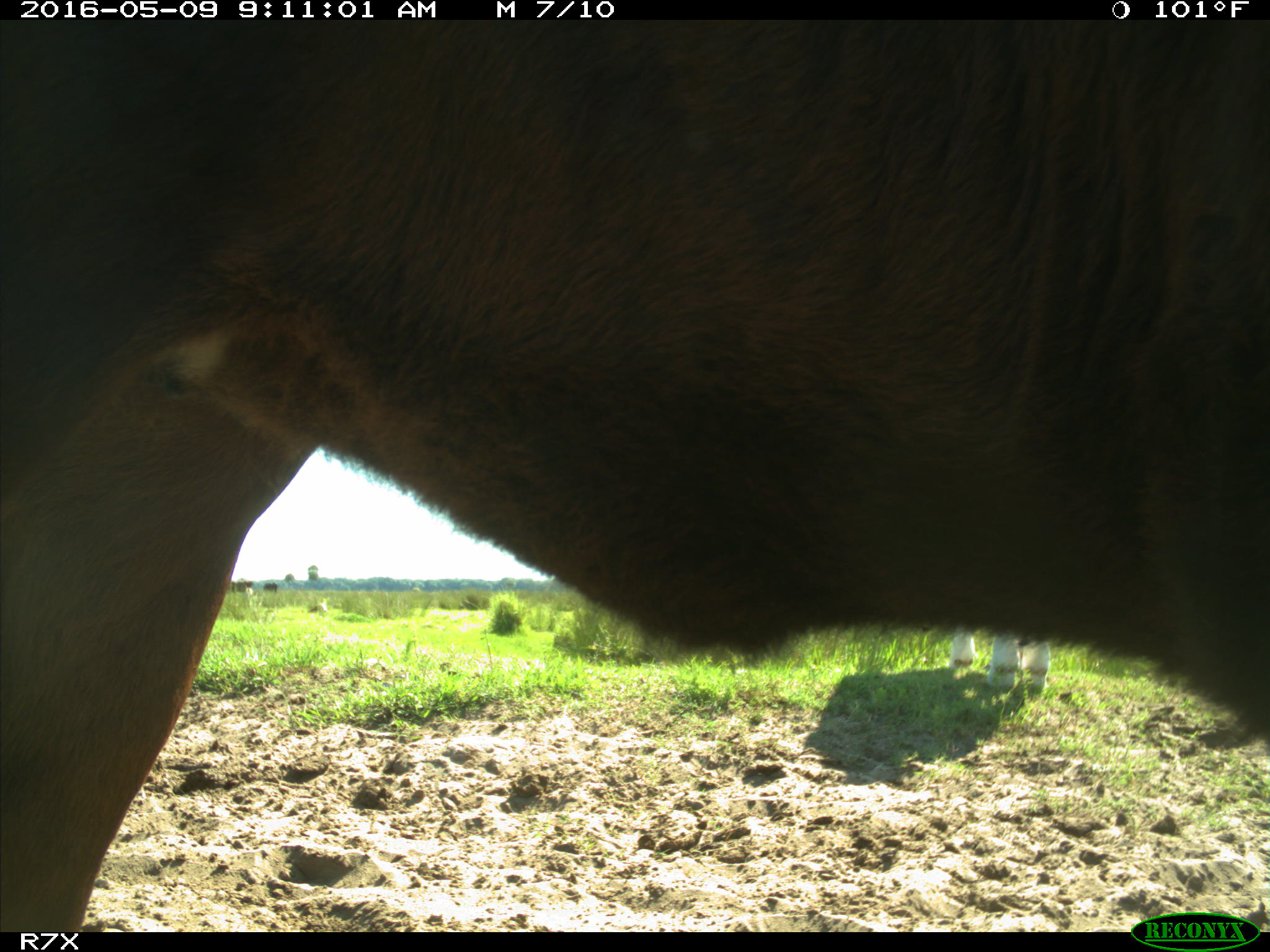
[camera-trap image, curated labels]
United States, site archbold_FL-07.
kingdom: Animalia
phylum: Chordata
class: Mammalia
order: Artiodactyla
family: Bovidae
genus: Bos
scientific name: Bos taurus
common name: domestic cow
Bos taurus (domestic cow).